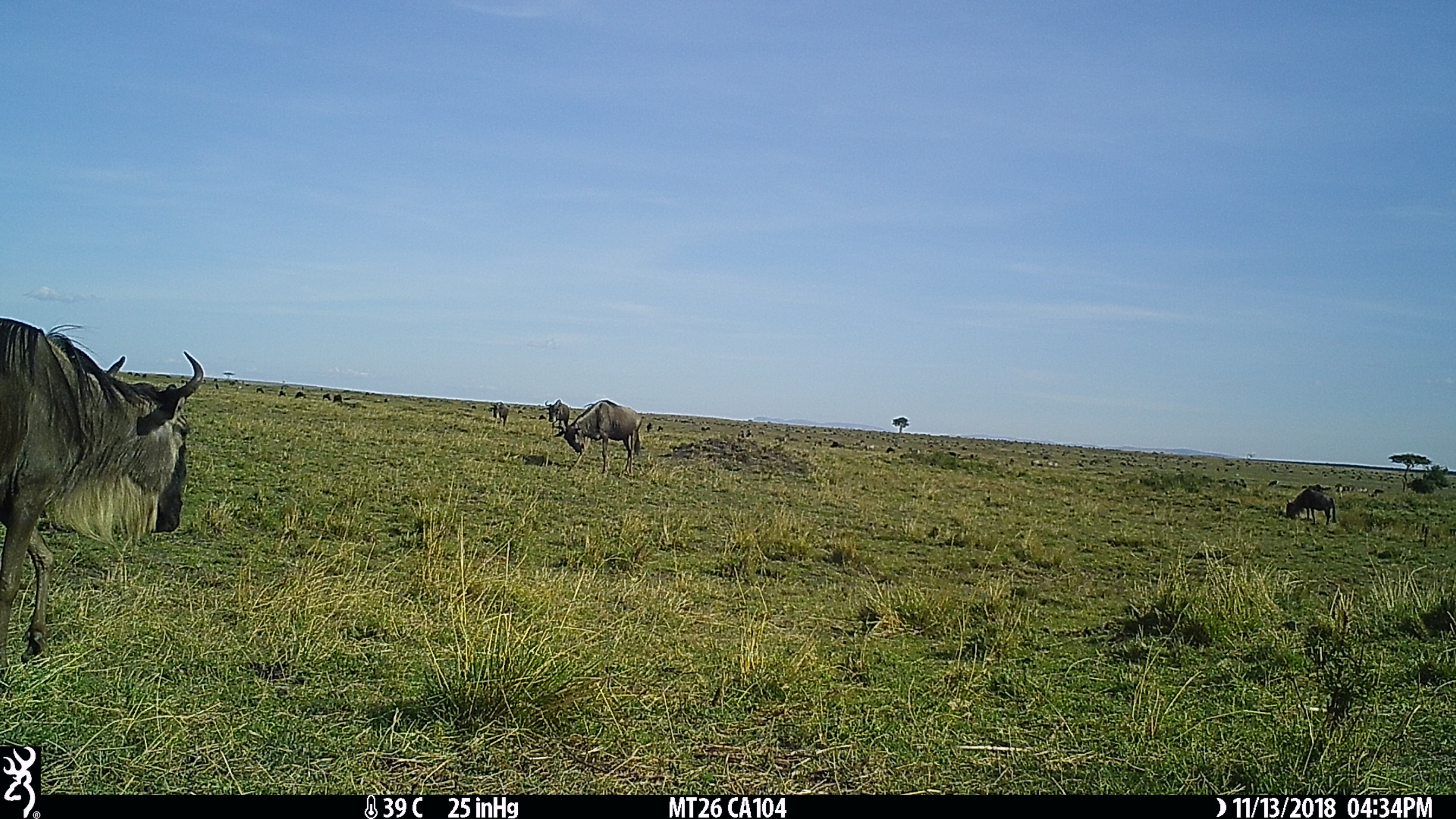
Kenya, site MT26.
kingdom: Animalia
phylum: Chordata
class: Mammalia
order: Artiodactyla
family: Bovidae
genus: Connochaetes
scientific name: Connochaetes taurinus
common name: blue wildebeest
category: wildebeest